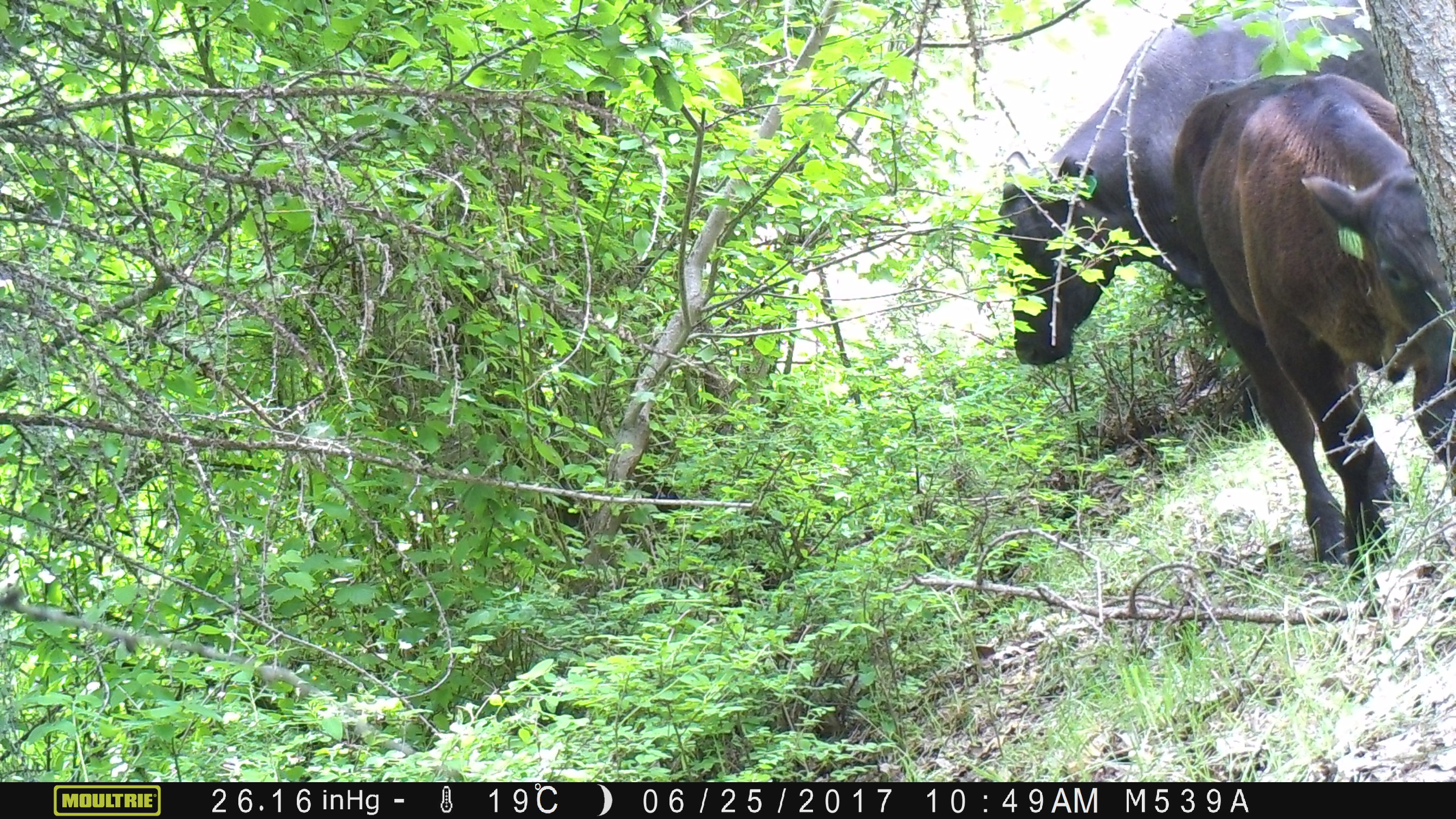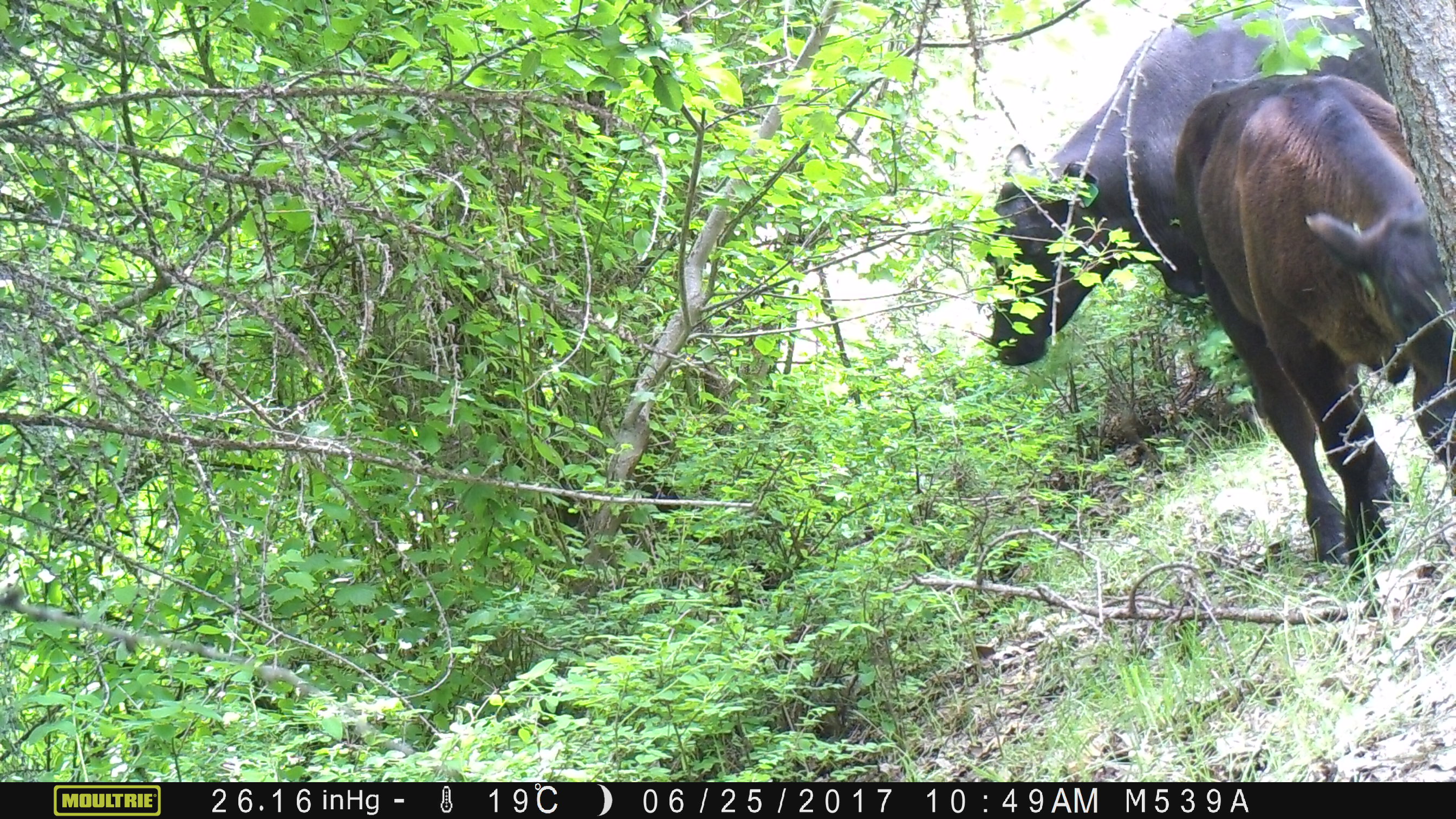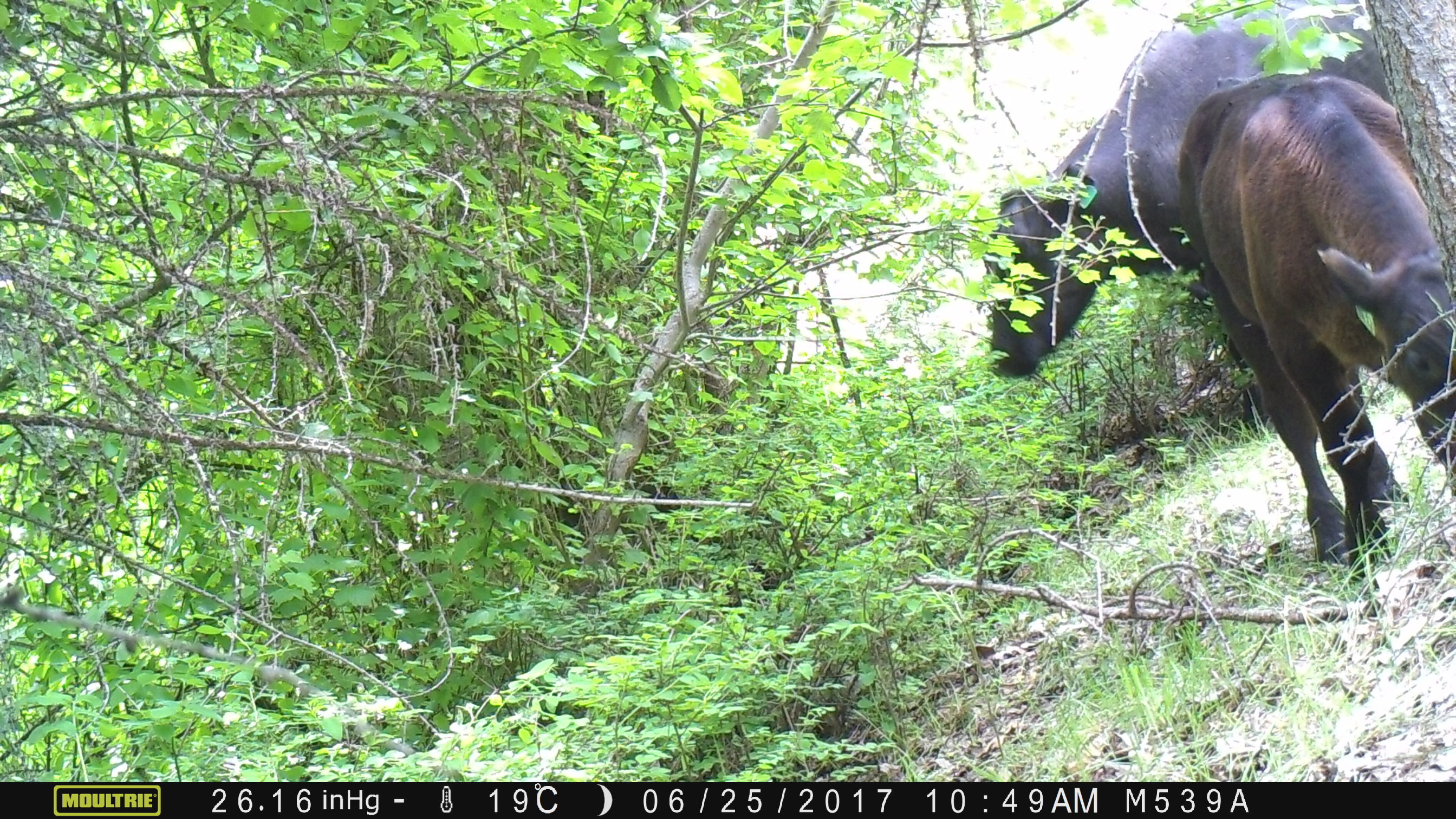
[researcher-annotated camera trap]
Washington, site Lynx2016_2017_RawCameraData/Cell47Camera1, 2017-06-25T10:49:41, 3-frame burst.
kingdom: Animalia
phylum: Chordata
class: Mammalia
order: Artiodactyla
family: Bovidae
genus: Bos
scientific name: Bos taurus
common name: domestic cattle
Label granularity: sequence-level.